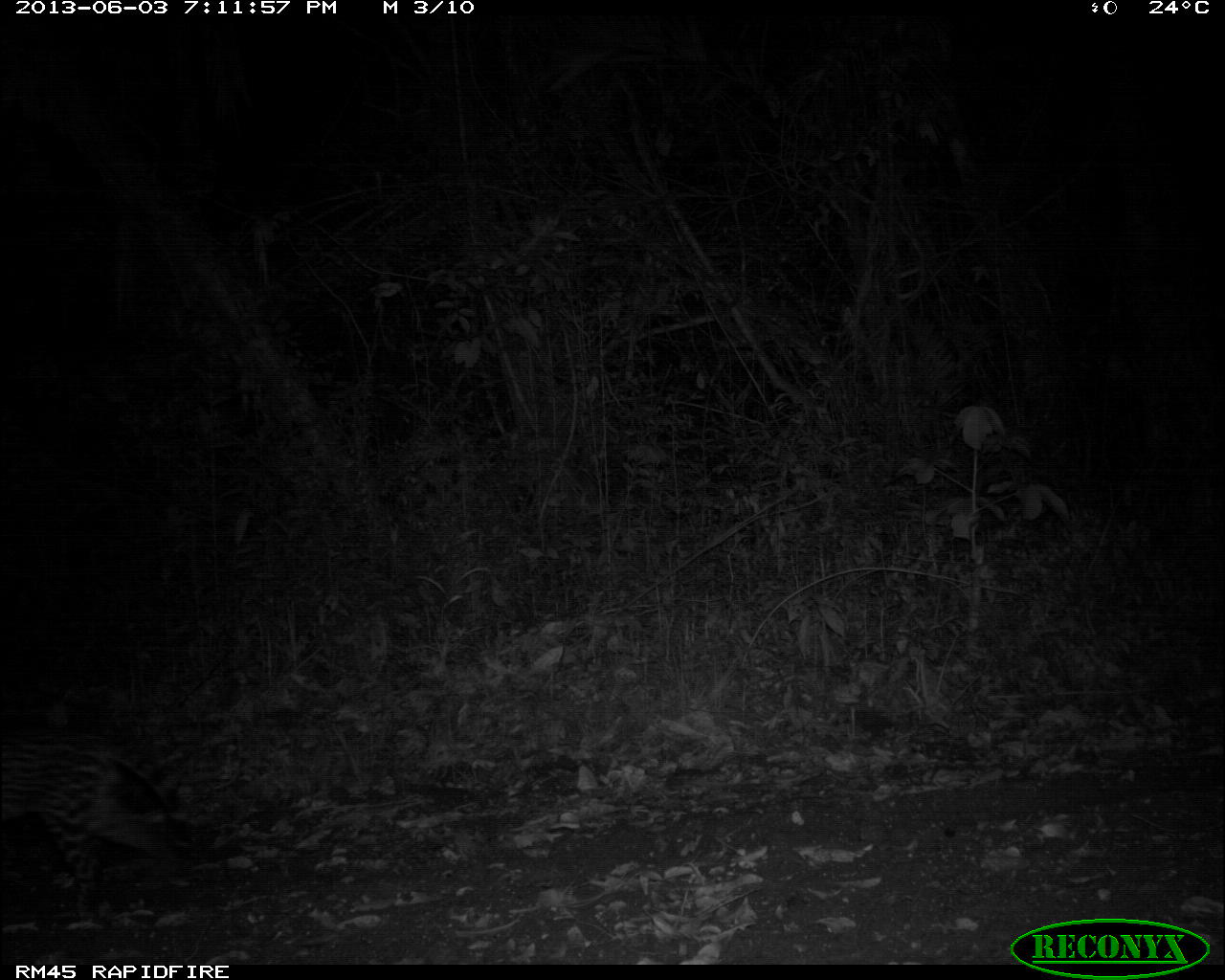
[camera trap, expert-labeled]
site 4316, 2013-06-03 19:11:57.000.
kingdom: Animalia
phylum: Chordata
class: Mammalia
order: Carnivora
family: Felidae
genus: Leopardus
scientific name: Leopardus pardalis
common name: ocelot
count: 1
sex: male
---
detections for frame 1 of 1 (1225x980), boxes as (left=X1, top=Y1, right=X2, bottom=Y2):
leopardus pardalis: (left=0, top=740, right=195, bottom=917)